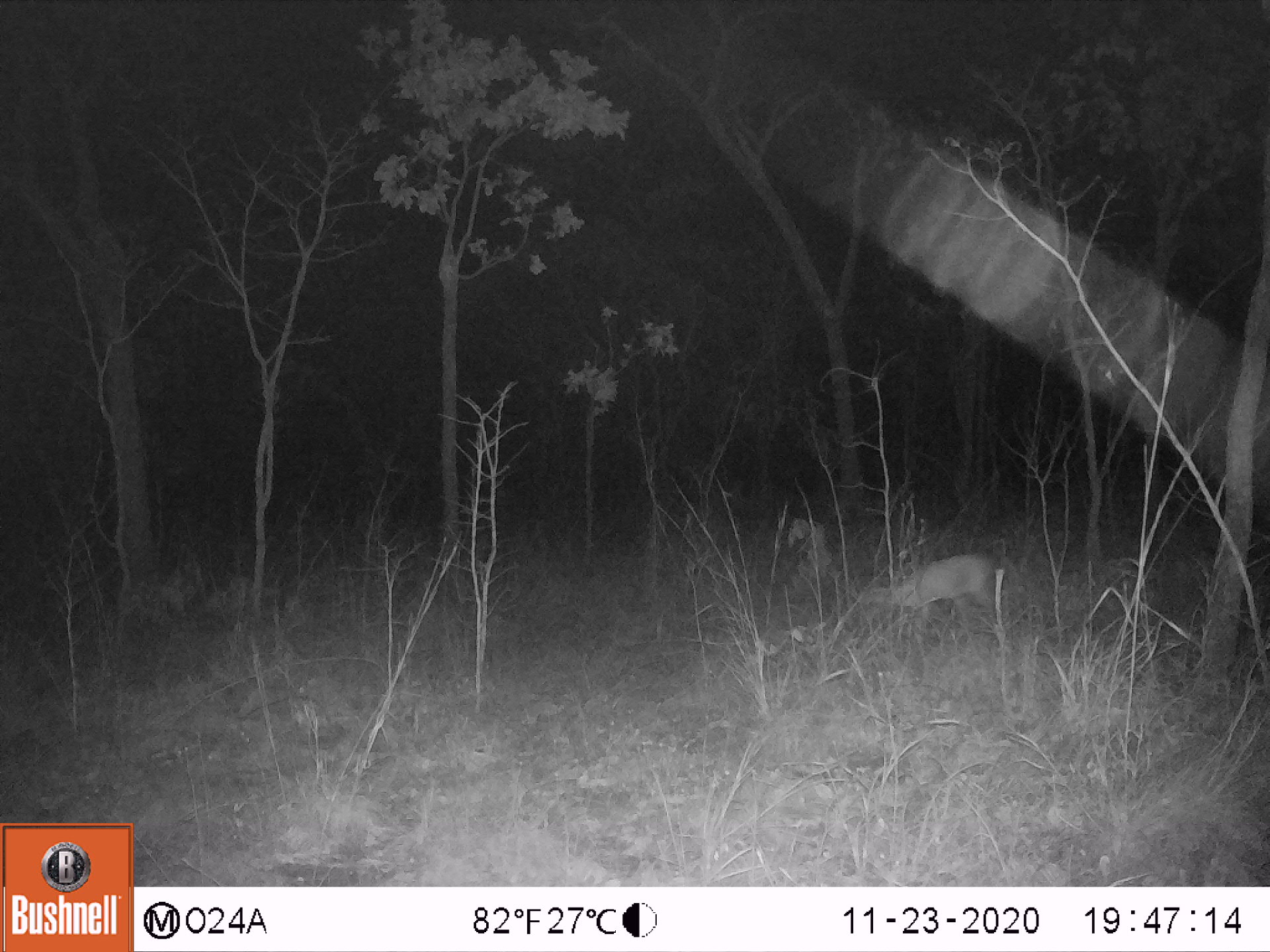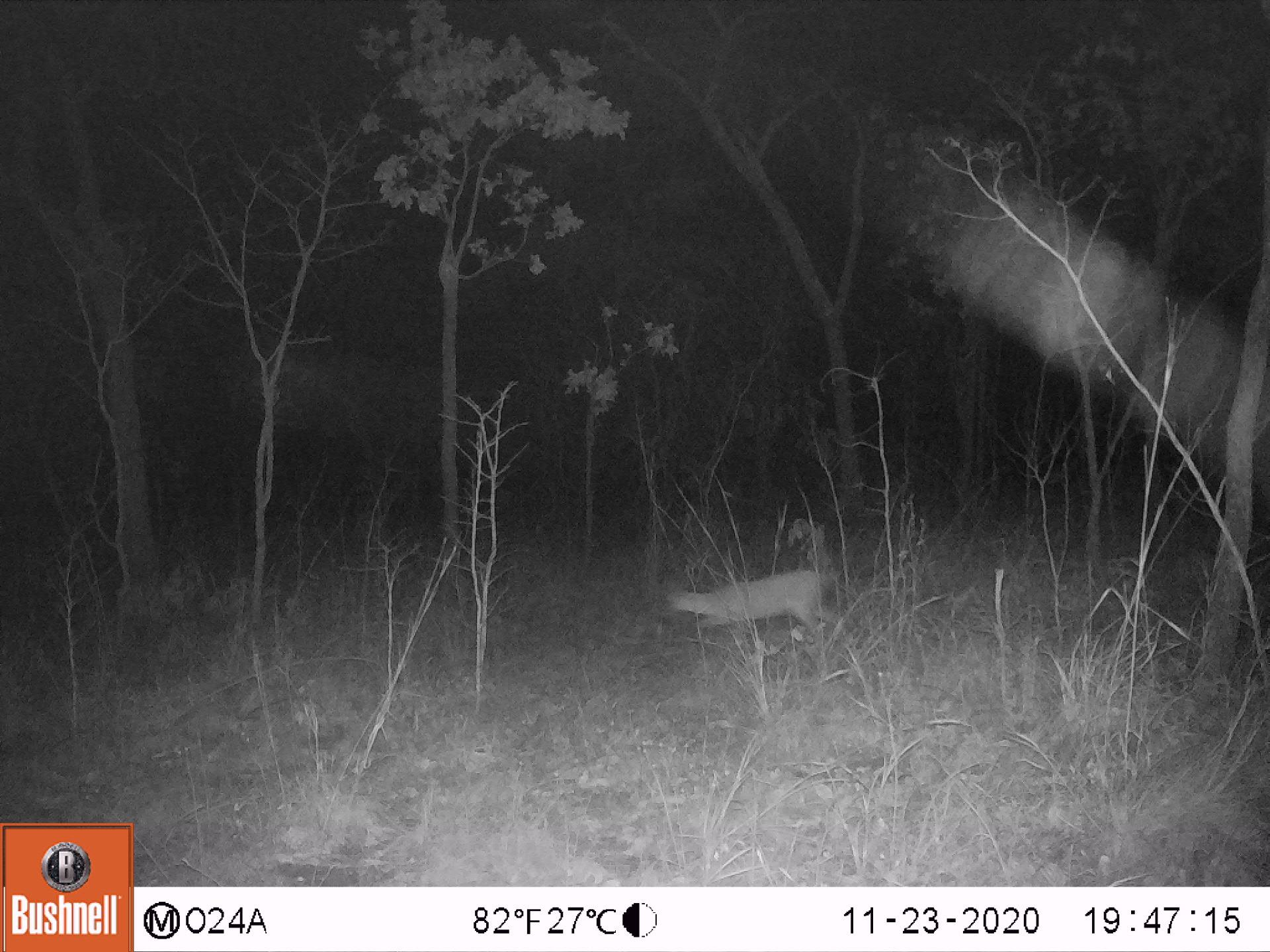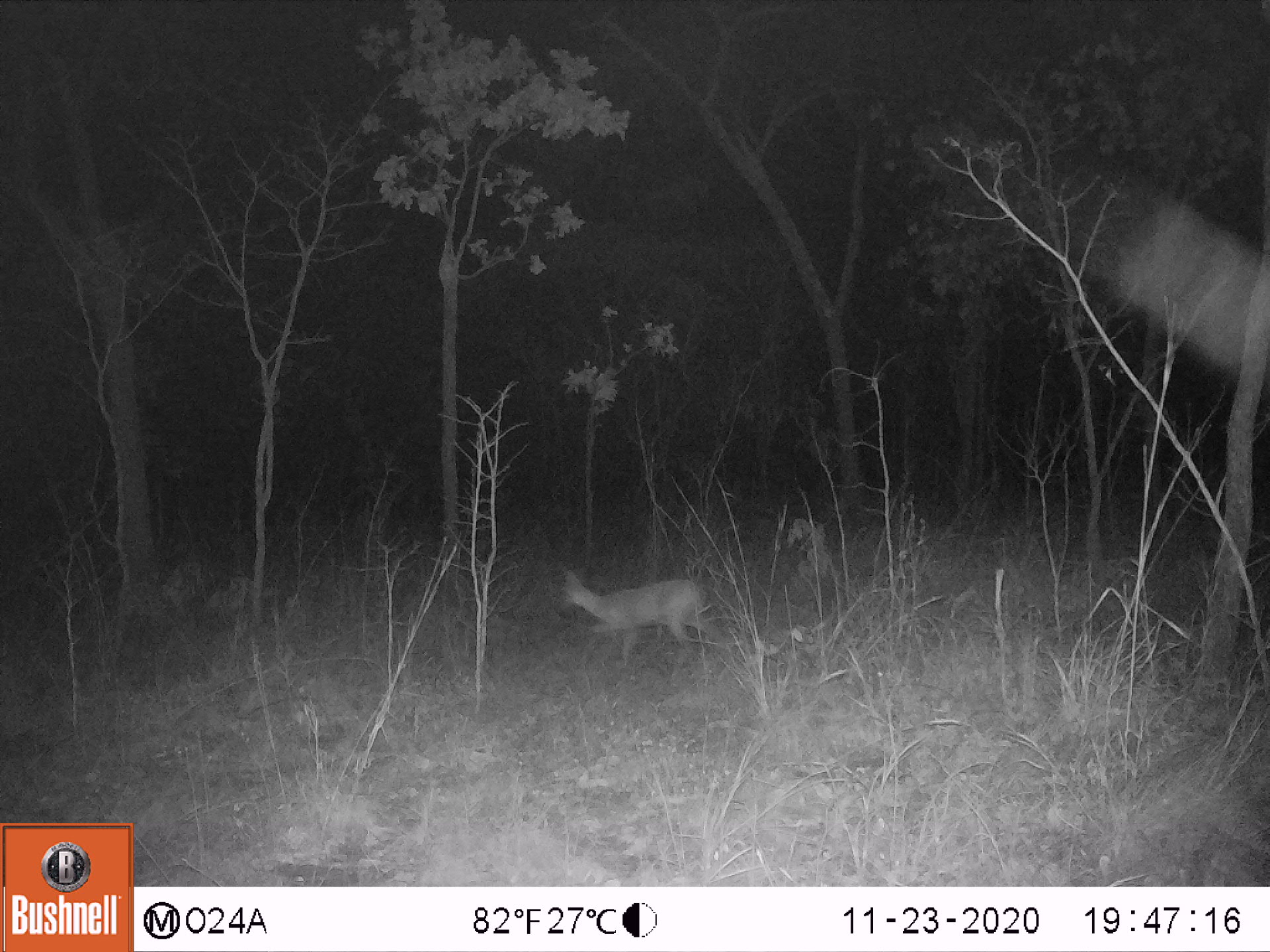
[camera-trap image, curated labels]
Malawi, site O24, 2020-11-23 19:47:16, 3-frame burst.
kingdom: Animalia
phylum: Chordata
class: Mammalia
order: Artiodactyla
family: Bovidae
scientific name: Antilopinae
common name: small antelope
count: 1